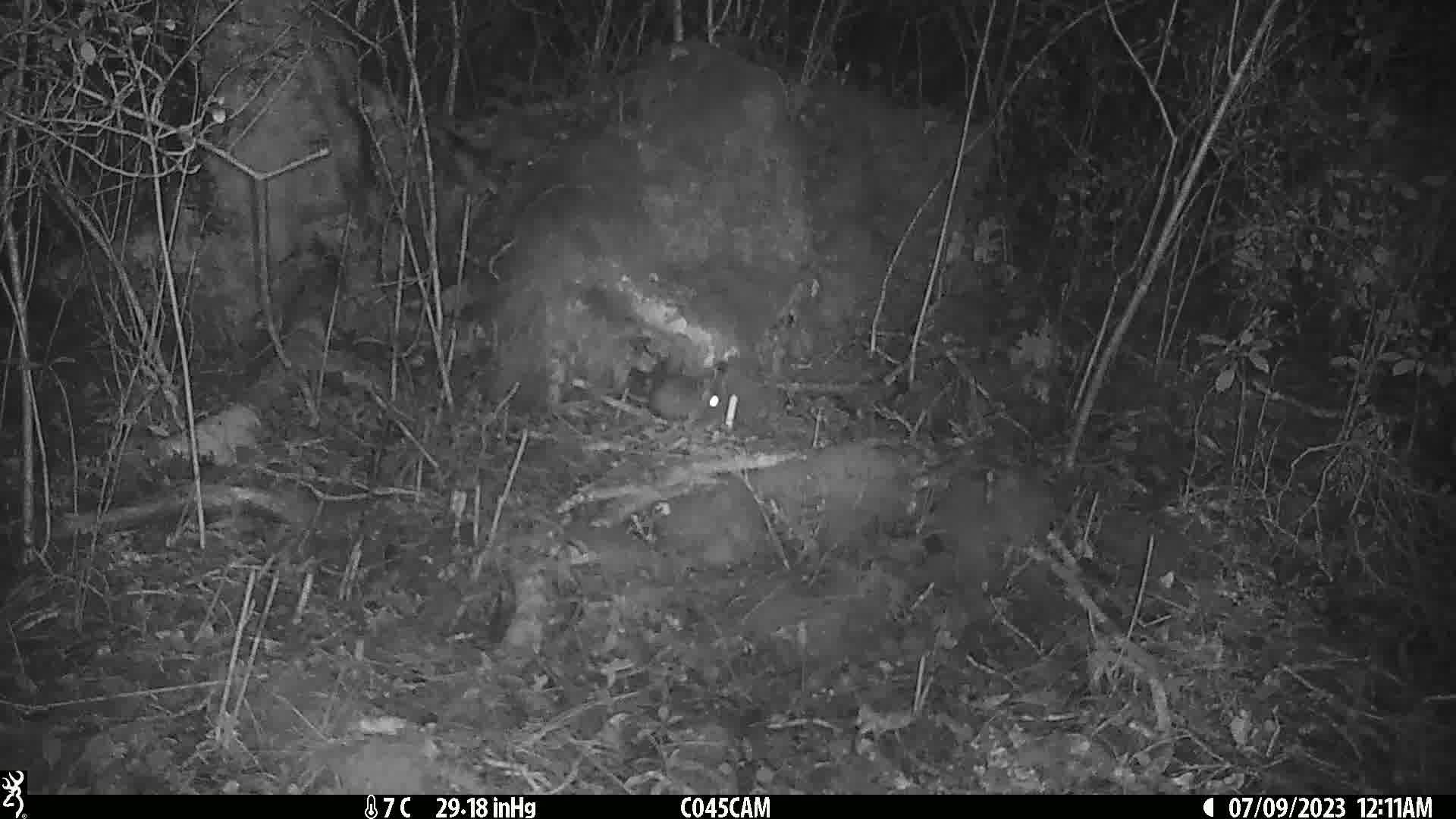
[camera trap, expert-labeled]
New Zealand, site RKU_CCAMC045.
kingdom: Animalia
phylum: Chordata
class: Mammalia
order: Rodentia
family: Muridae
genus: Rattus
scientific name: Rattus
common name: rat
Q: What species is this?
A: Rat (Rattus).